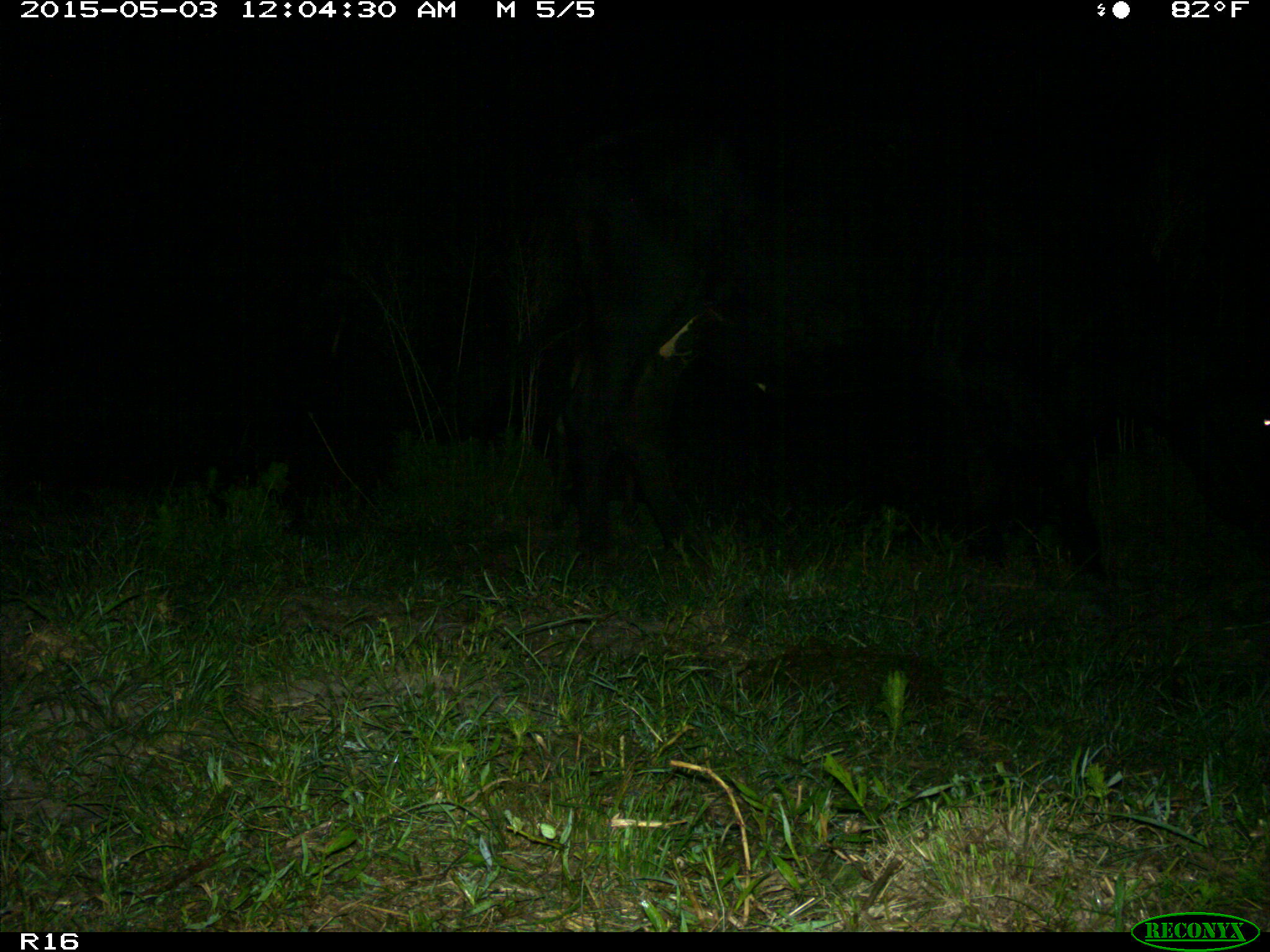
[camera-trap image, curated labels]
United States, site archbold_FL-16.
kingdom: Animalia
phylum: Chordata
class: Mammalia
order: Artiodactyla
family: Bovidae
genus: Bos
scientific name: Bos taurus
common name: domestic cow